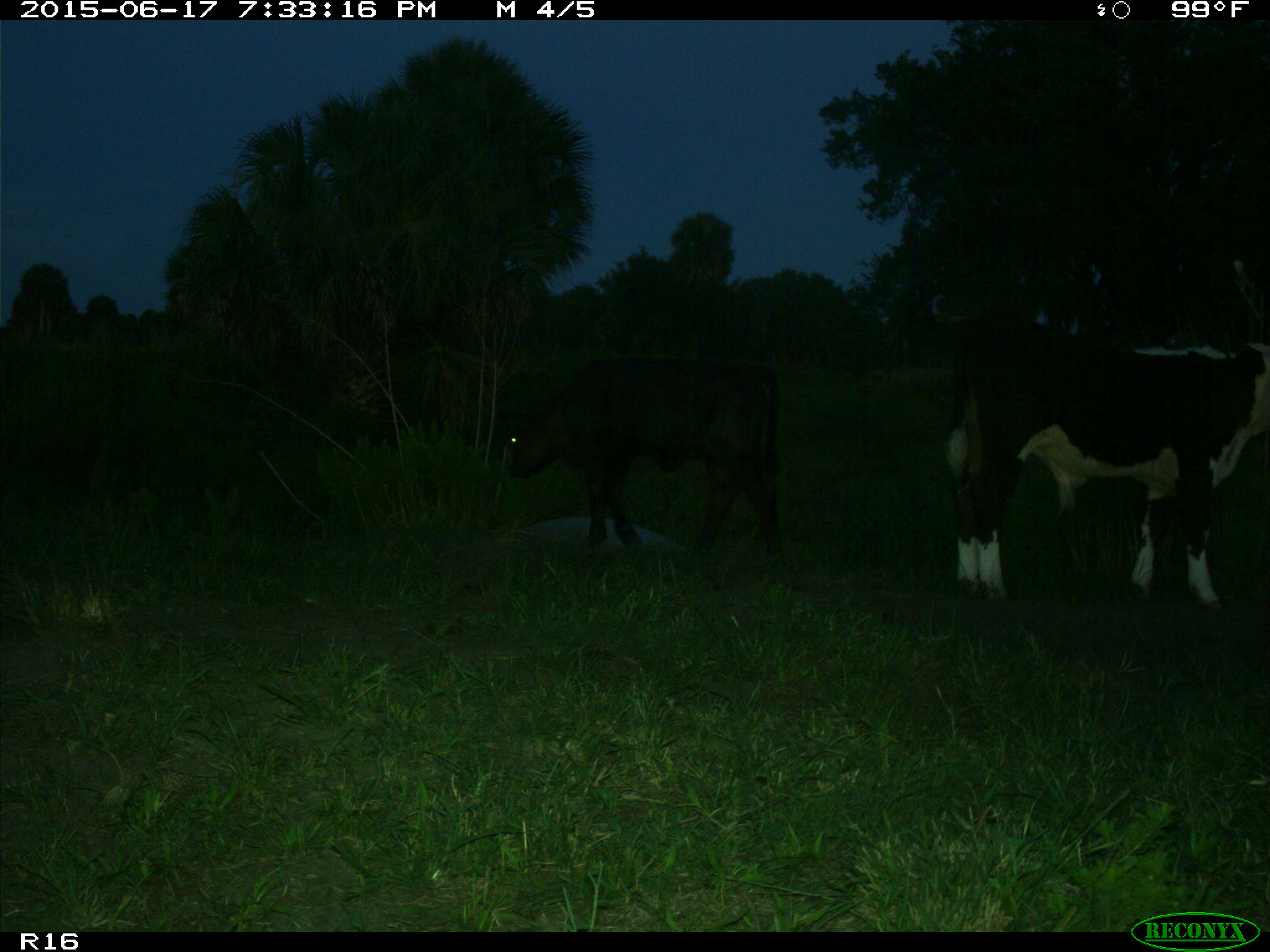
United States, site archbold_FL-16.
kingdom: Animalia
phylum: Chordata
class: Mammalia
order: Artiodactyla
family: Bovidae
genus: Bos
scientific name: Bos taurus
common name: domestic cow